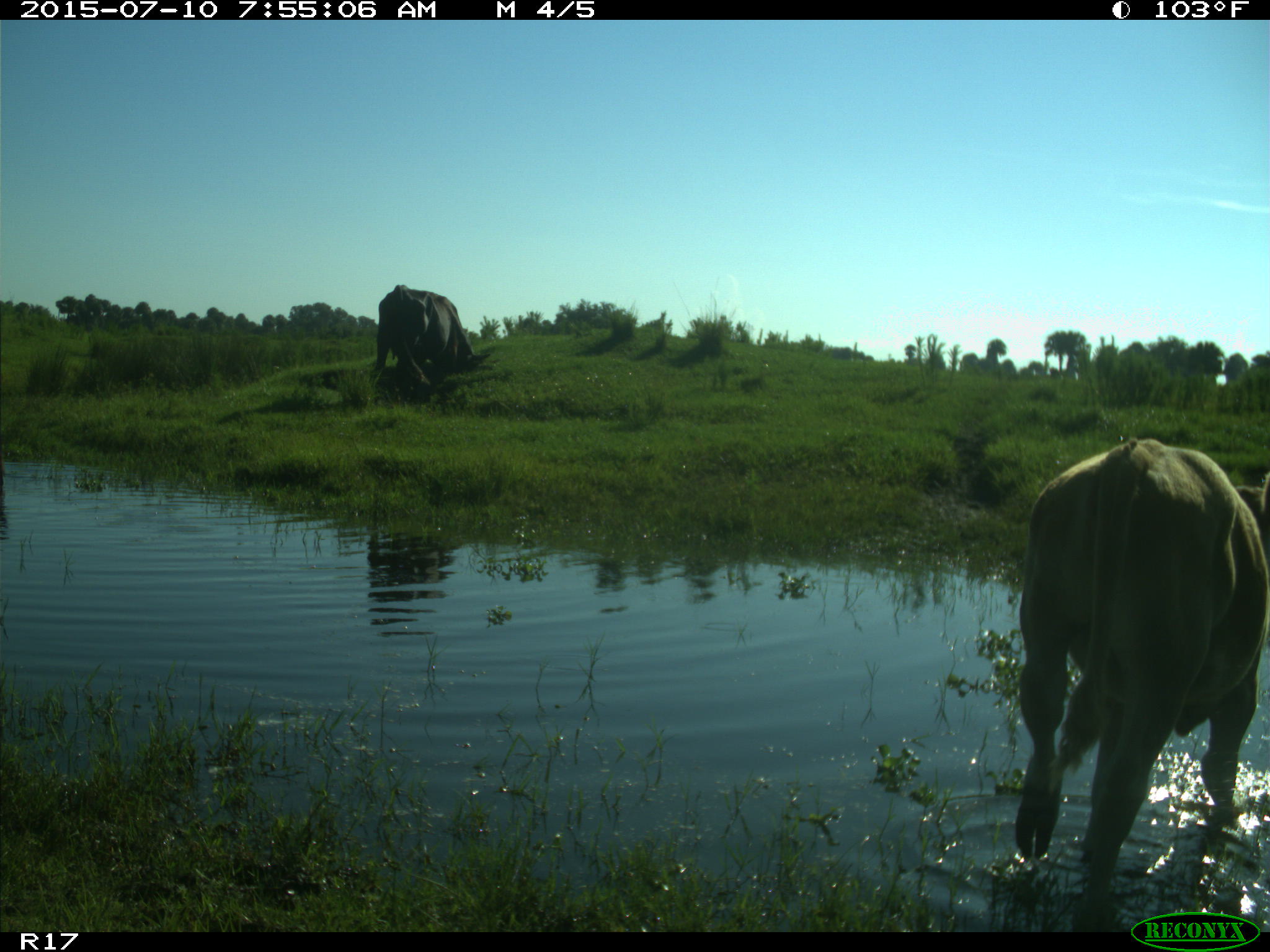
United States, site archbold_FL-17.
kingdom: Animalia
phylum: Chordata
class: Mammalia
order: Artiodactyla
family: Bovidae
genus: Bos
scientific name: Bos taurus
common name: domestic cow